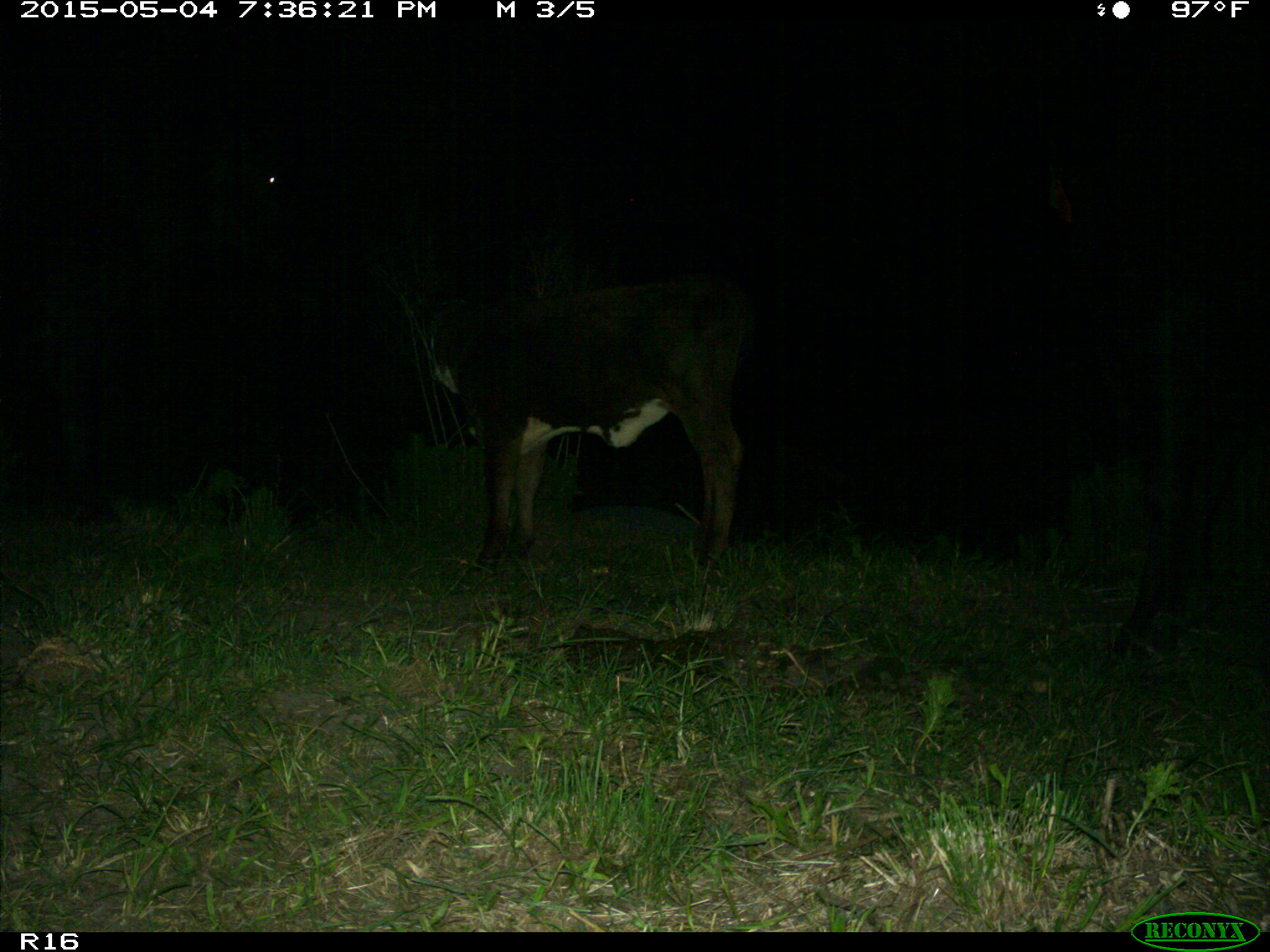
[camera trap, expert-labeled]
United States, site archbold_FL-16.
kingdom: Animalia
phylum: Chordata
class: Mammalia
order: Artiodactyla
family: Bovidae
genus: Bos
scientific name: Bos taurus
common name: domestic cow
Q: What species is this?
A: Bos taurus (domestic cow).